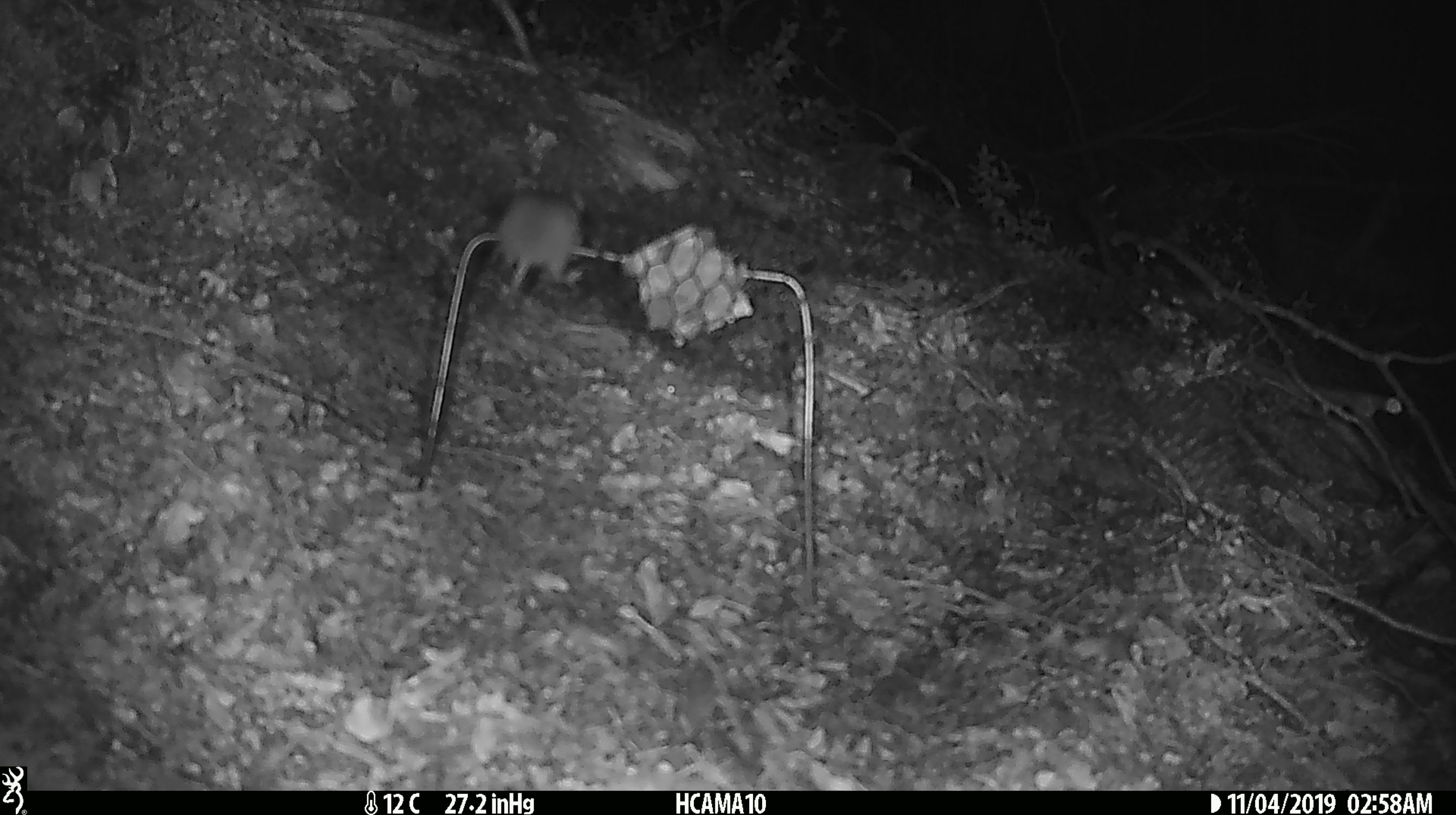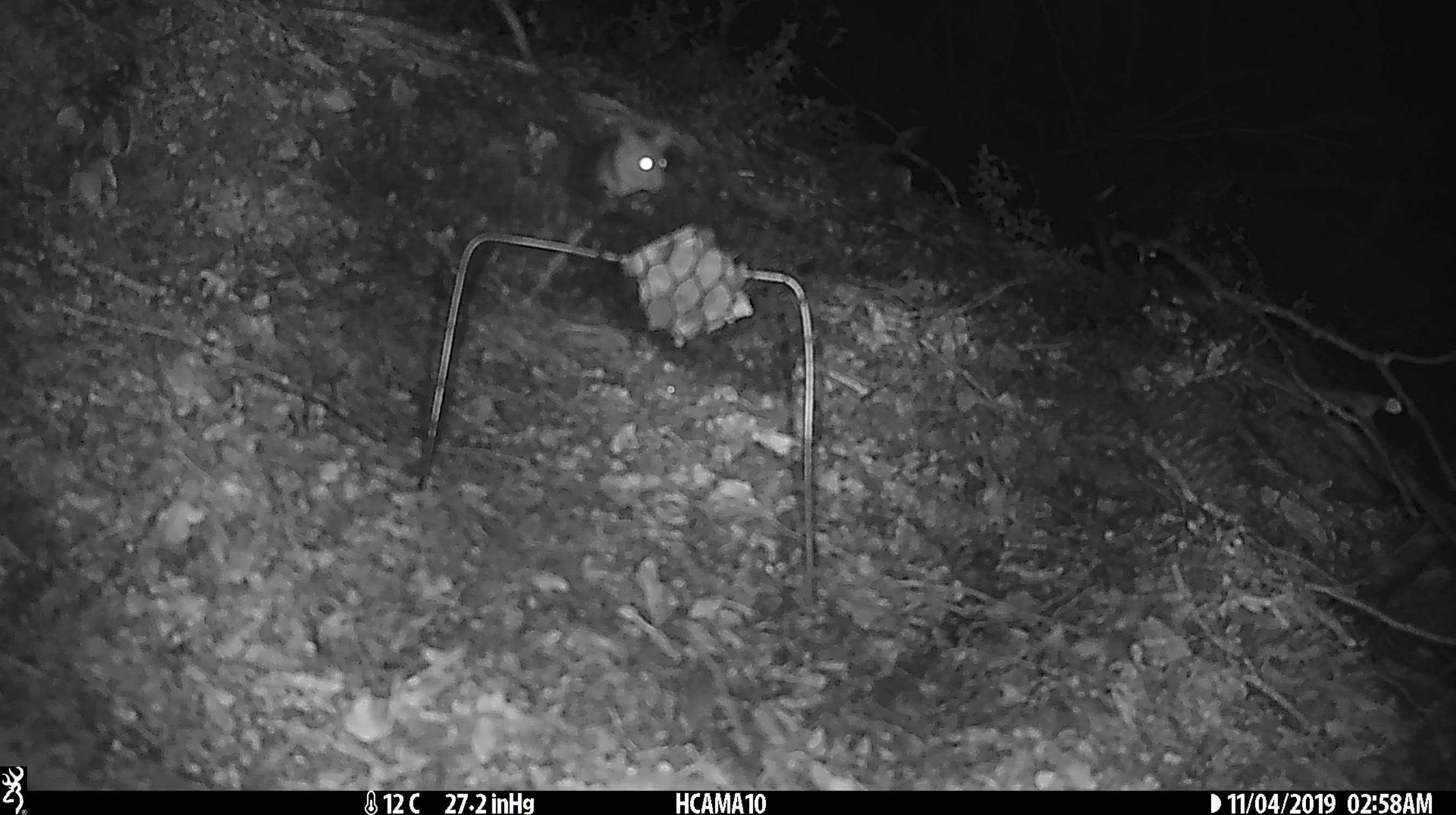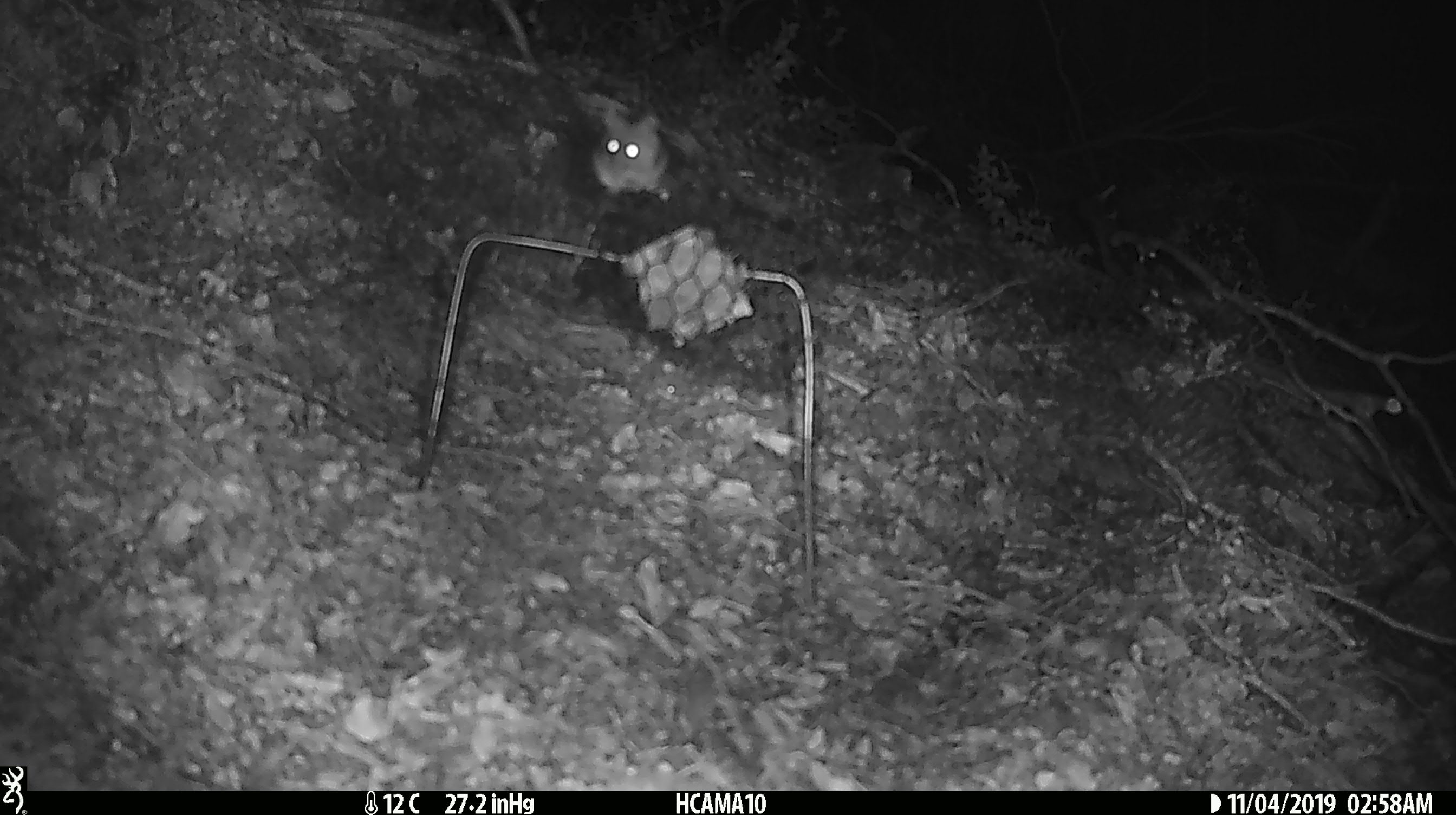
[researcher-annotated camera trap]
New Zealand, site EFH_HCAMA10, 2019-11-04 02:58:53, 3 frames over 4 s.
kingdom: Animalia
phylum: Chordata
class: Mammalia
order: Rodentia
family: Muridae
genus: Mus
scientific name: Mus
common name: mouse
Mouse (Mus).